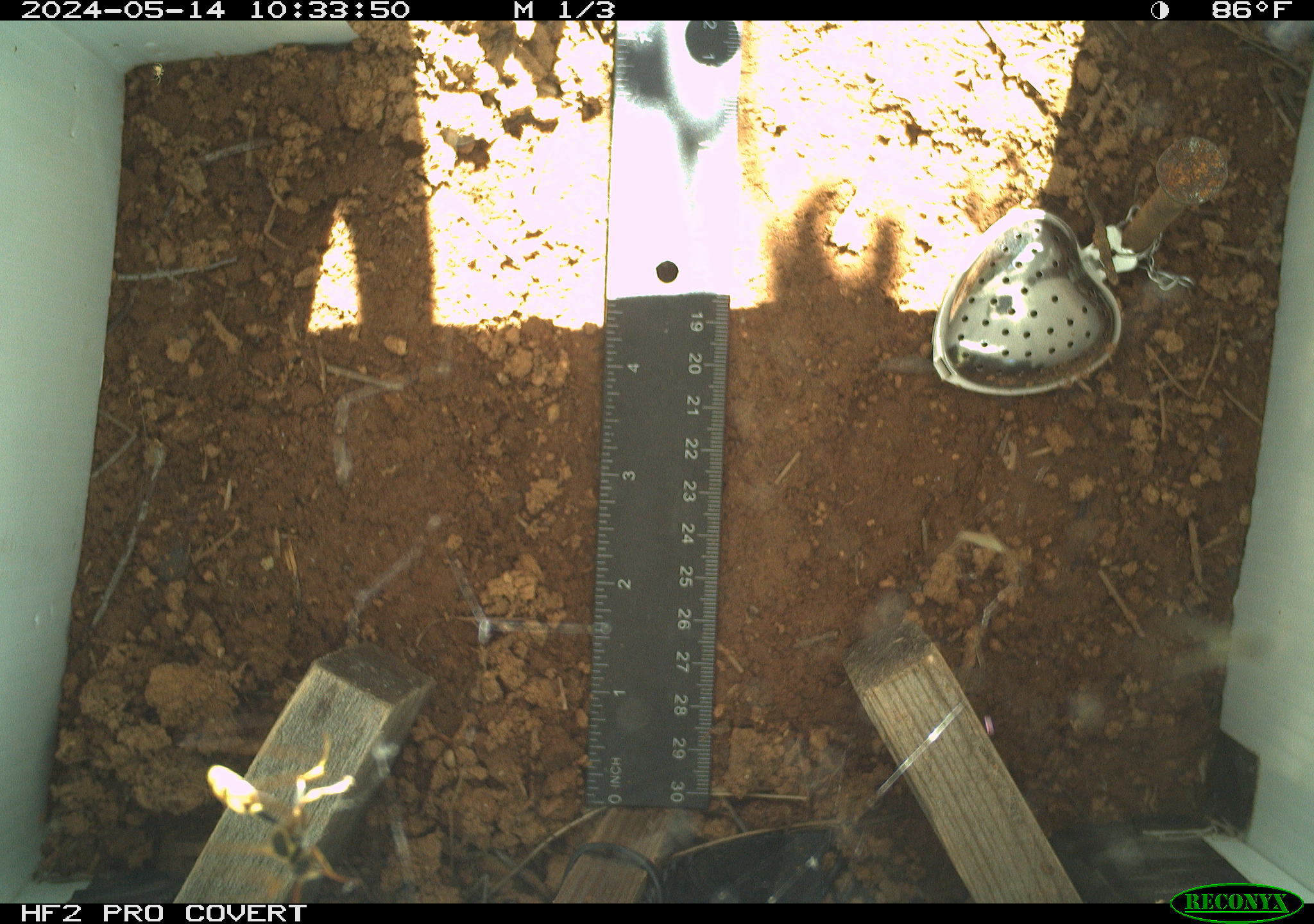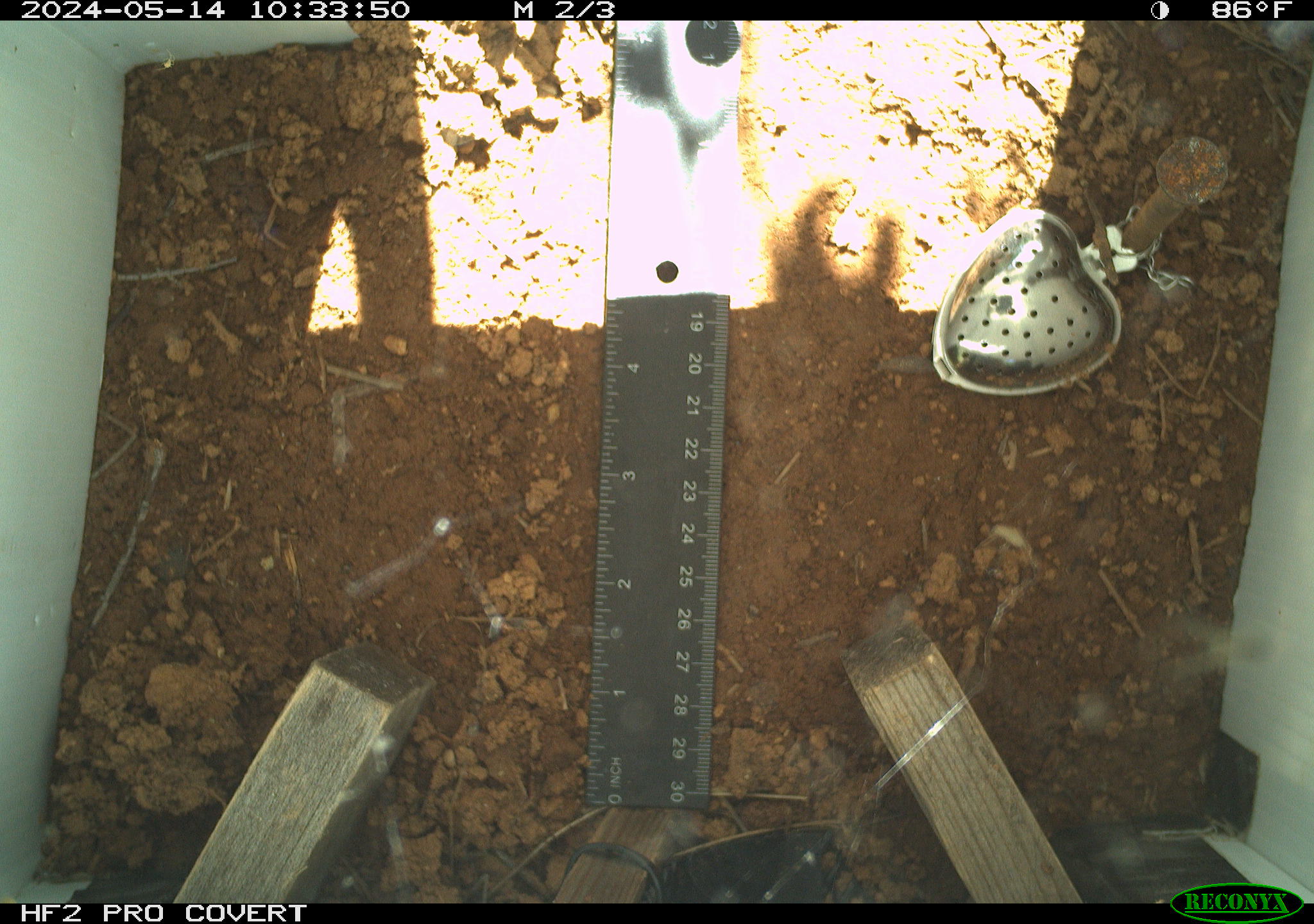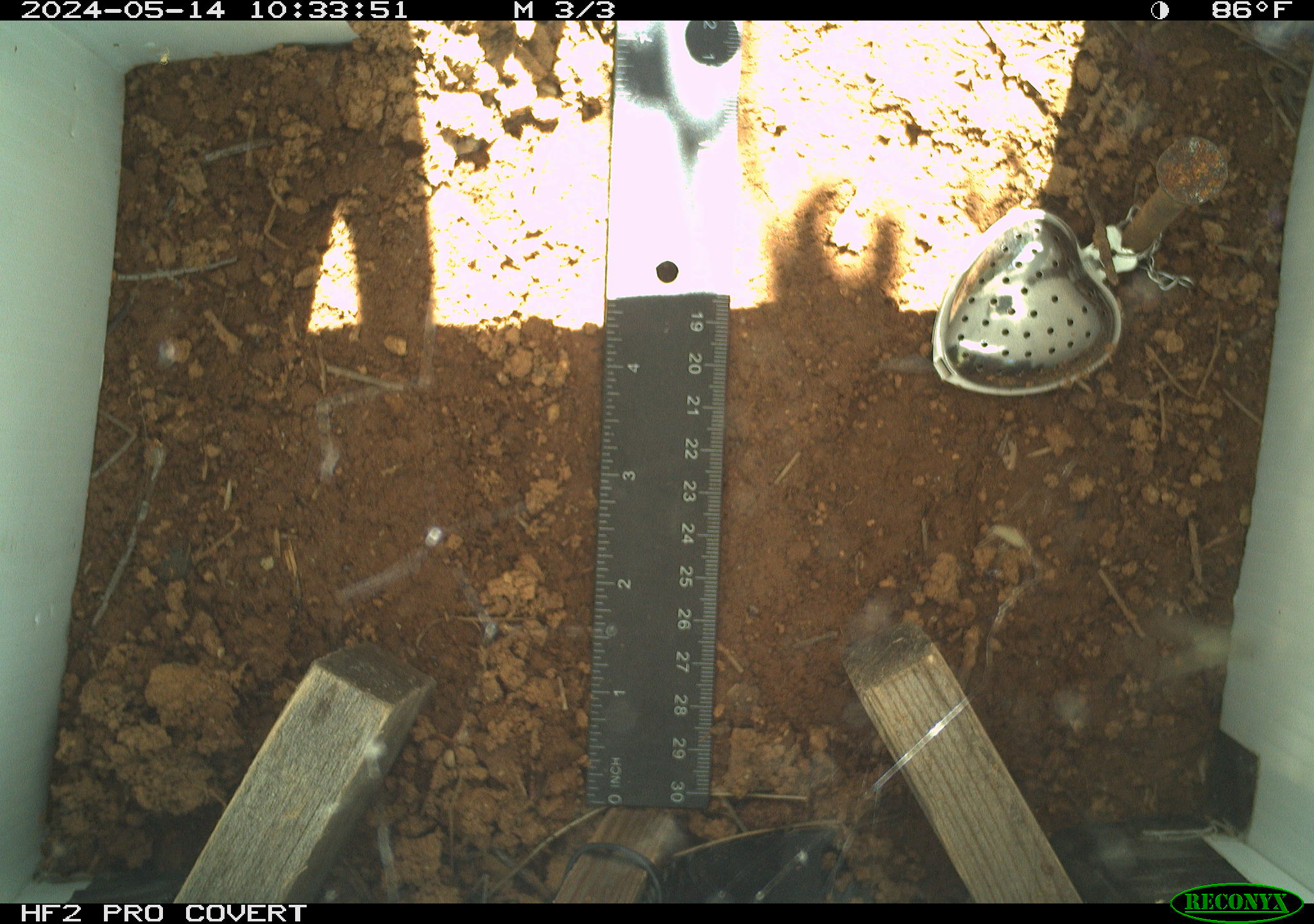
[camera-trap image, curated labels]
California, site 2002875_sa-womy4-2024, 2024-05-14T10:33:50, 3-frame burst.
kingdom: Animalia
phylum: Arthropoda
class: Insecta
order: Hymenoptera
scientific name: Hymenoptera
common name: ants, bees, wasps, and sawflies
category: hymenoptera order